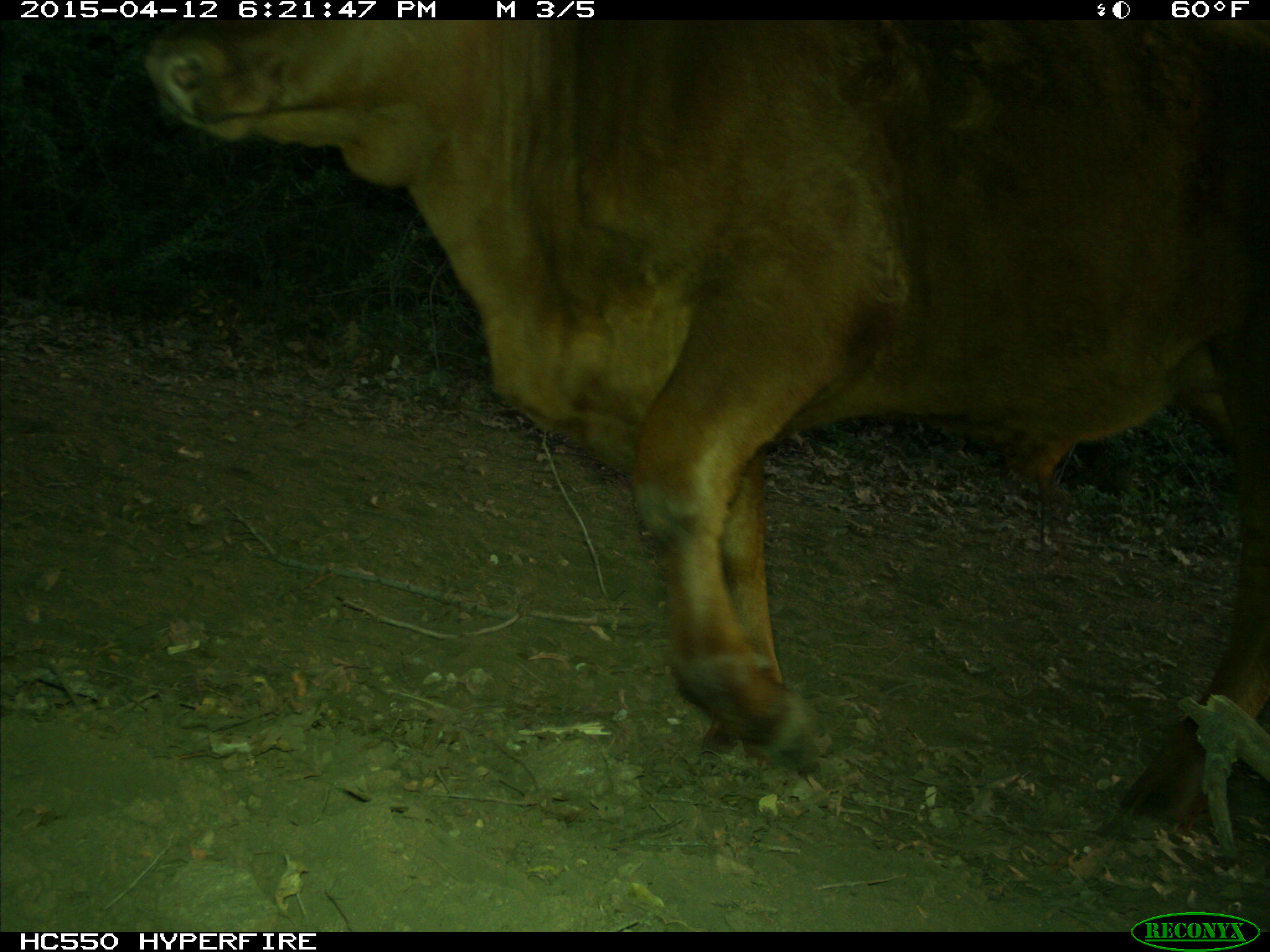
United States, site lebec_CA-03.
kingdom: Animalia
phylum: Chordata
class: Mammalia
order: Artiodactyla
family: Bovidae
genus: Bos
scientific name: Bos taurus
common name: domestic cow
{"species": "Bos taurus (domestic cow)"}